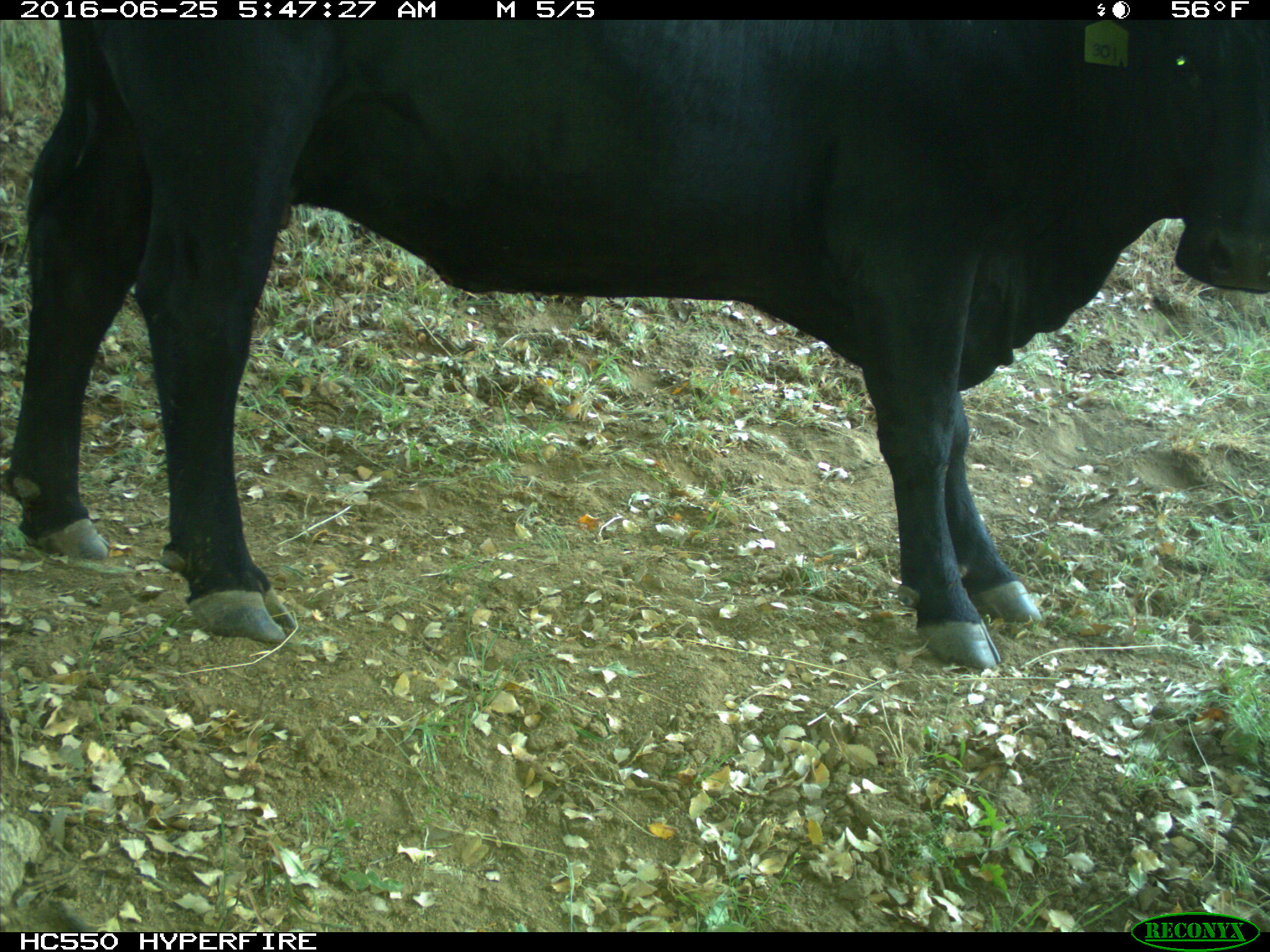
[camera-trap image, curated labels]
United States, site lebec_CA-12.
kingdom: Animalia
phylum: Chordata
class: Mammalia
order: Artiodactyla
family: Bovidae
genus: Bos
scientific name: Bos taurus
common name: domestic cow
Bos taurus (domestic cow).